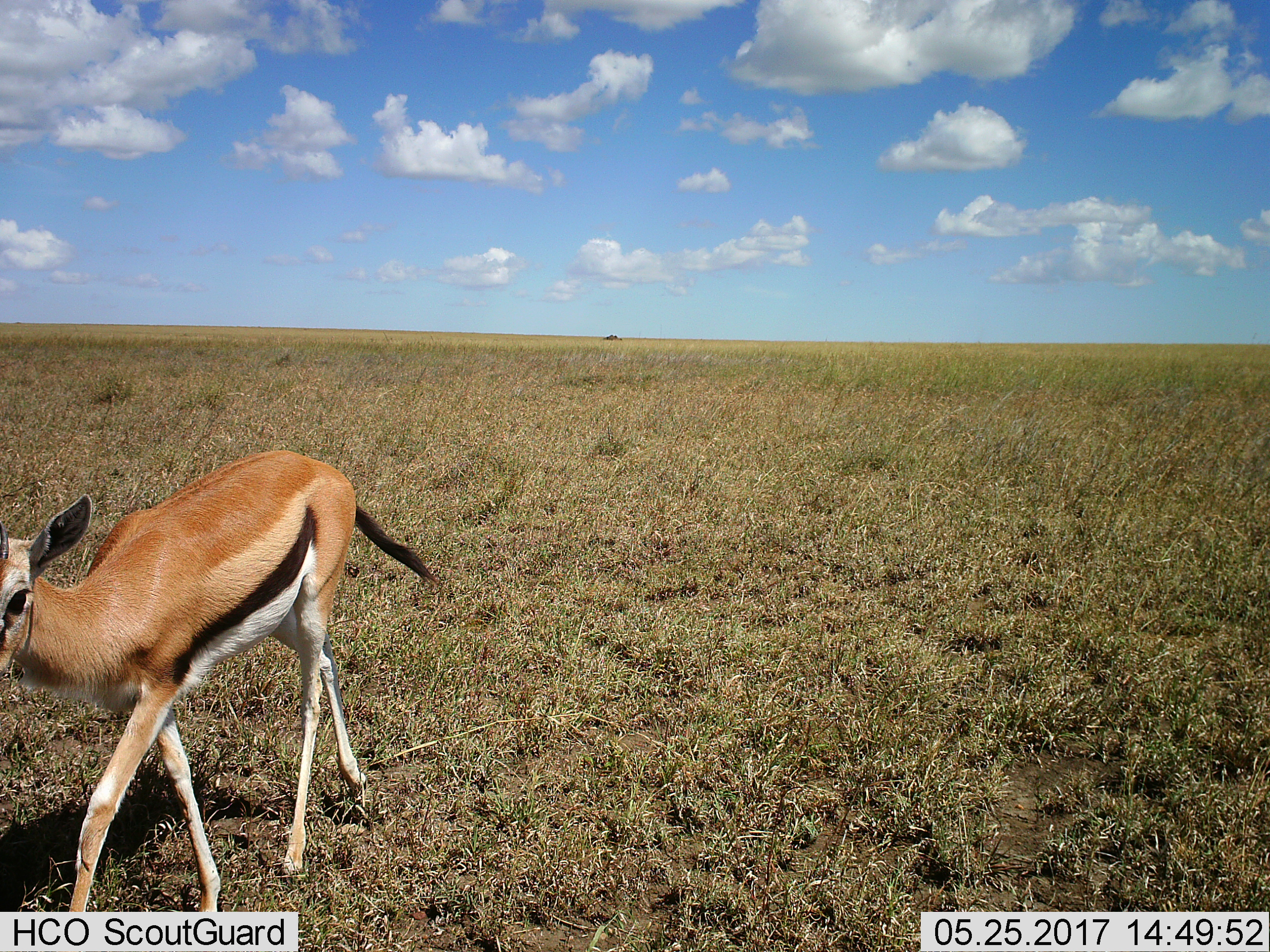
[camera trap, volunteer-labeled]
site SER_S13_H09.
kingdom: Animalia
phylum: Chordata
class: Mammalia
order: Artiodactyla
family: Bovidae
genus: Eudorcas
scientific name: Eudorcas thomsonii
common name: thomson's gazelle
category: gazellethomsons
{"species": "gazellethomsons (thomson's gazelle) (Eudorcas thomsonii)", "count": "1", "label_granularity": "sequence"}